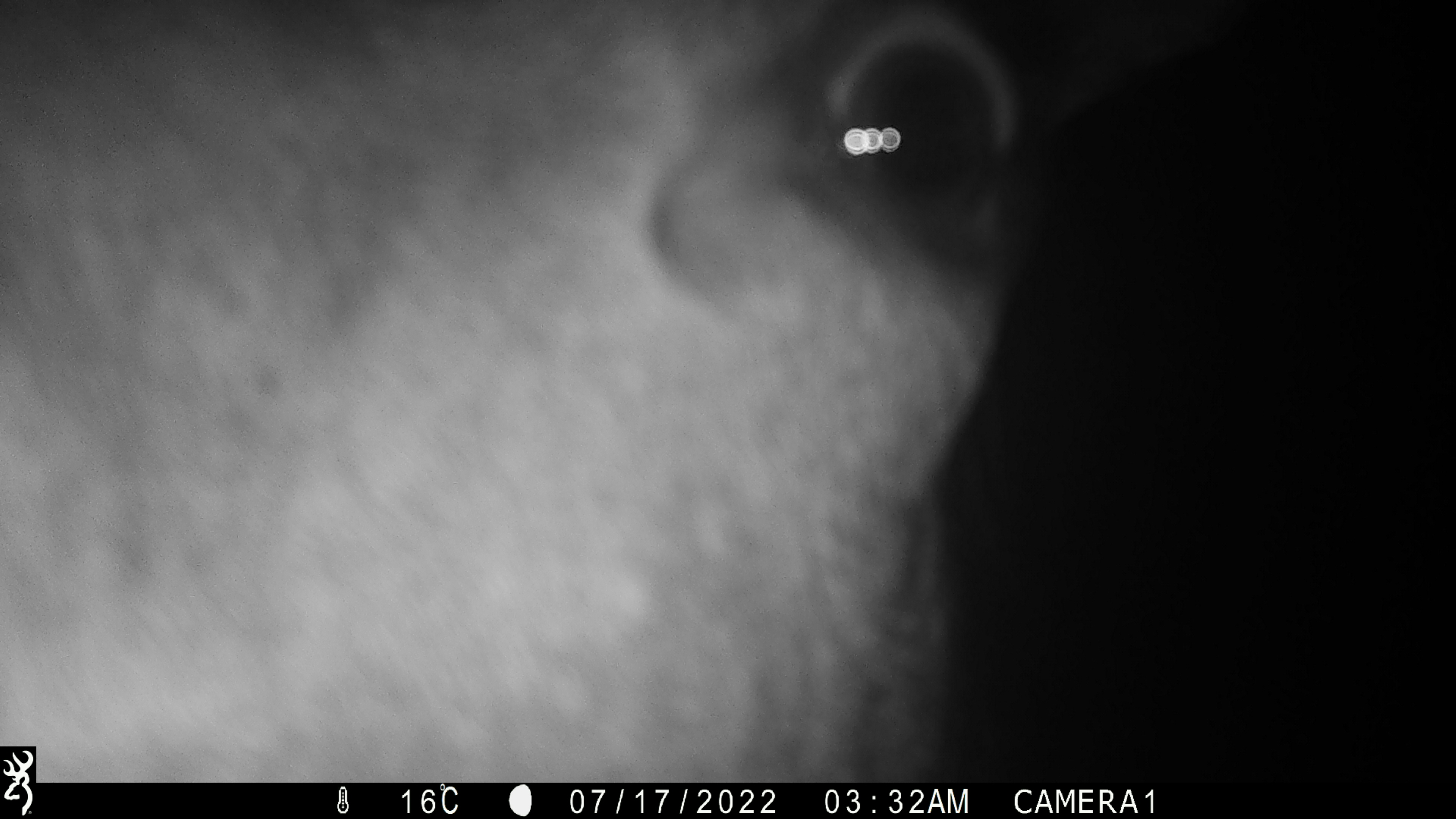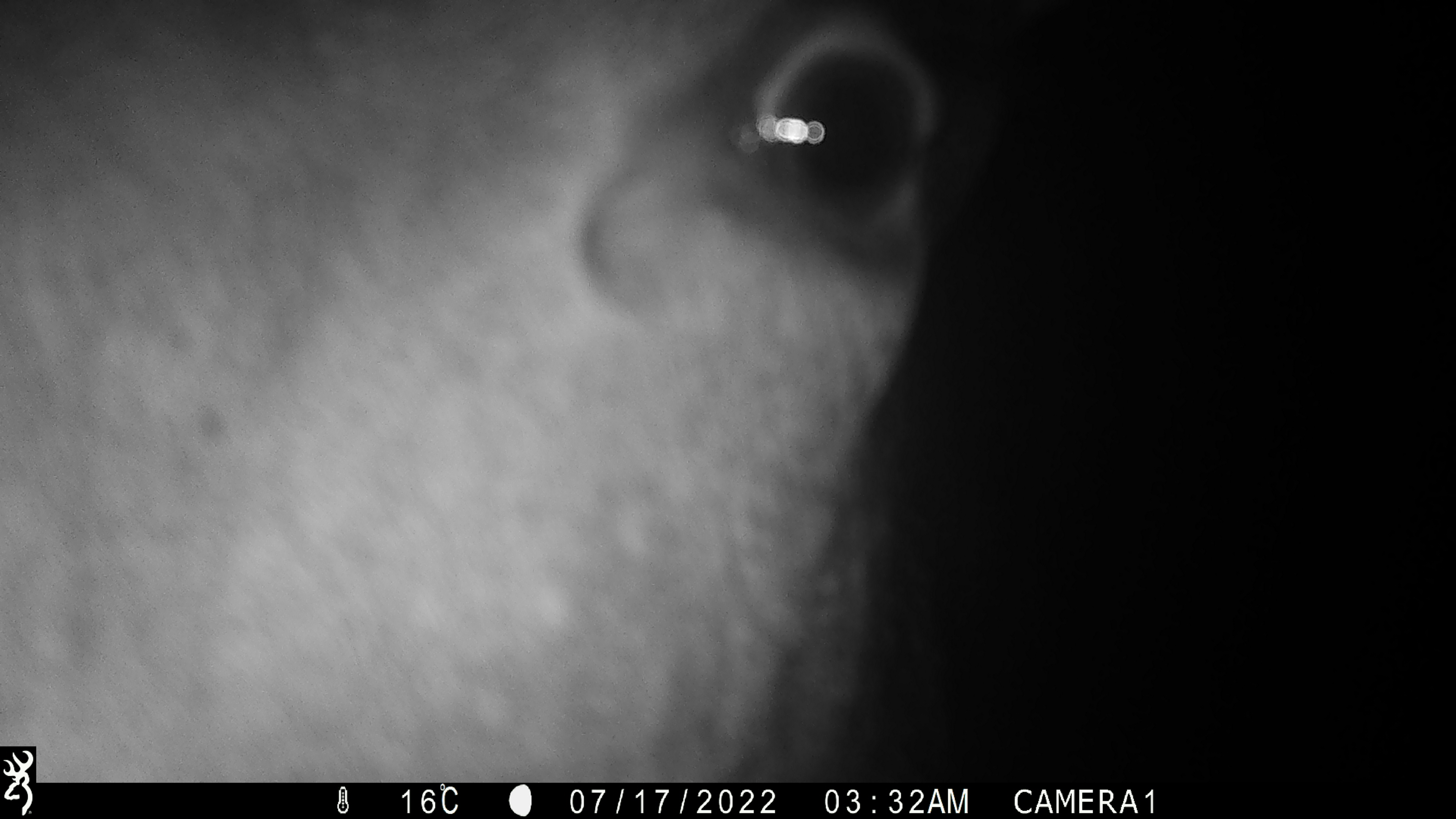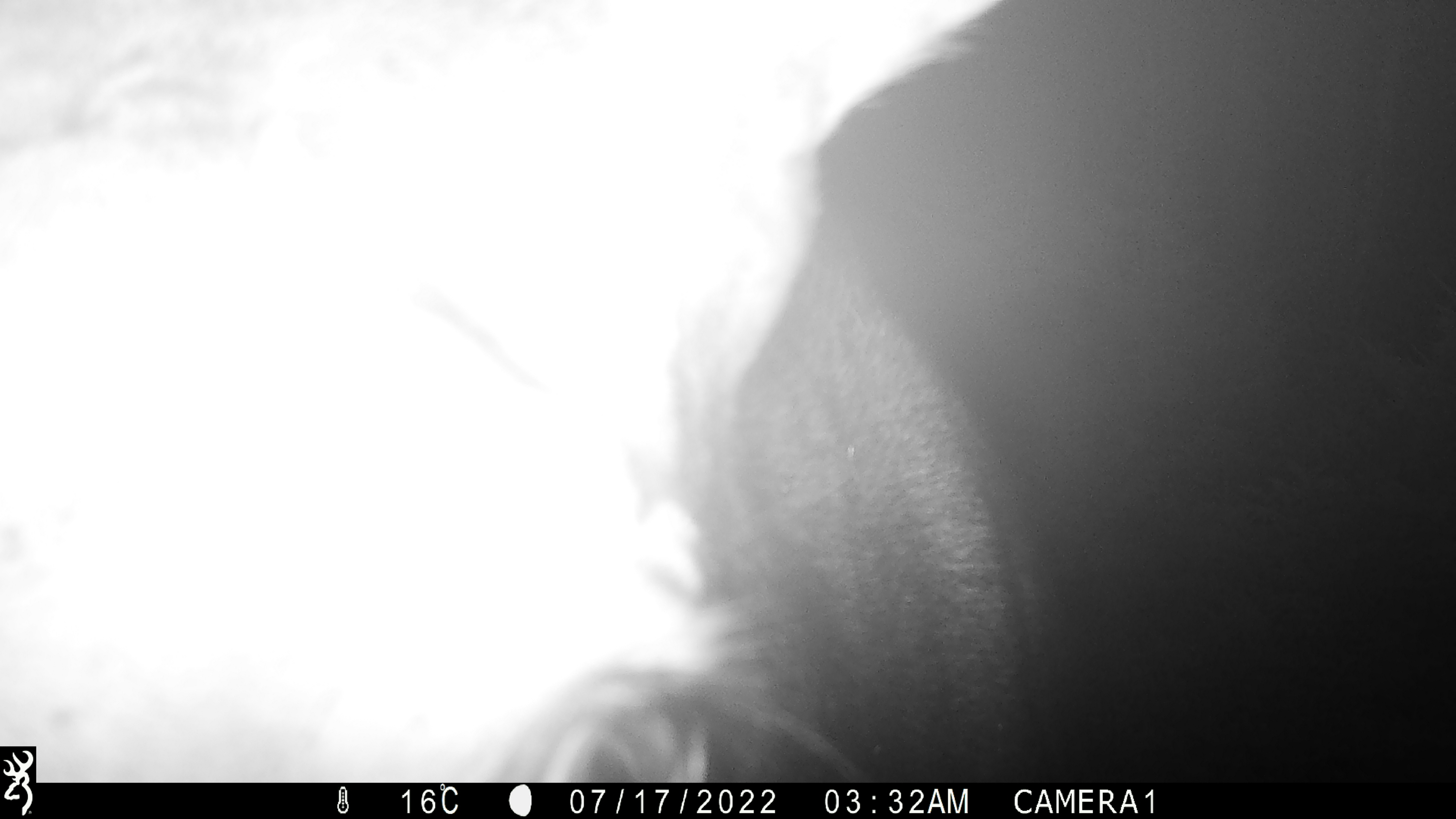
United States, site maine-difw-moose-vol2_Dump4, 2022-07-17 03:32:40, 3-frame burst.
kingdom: Animalia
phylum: Chordata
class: Mammalia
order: Artiodactyla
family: Cervidae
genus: Alces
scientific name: Alces alces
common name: moose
Moose (Alces alces).